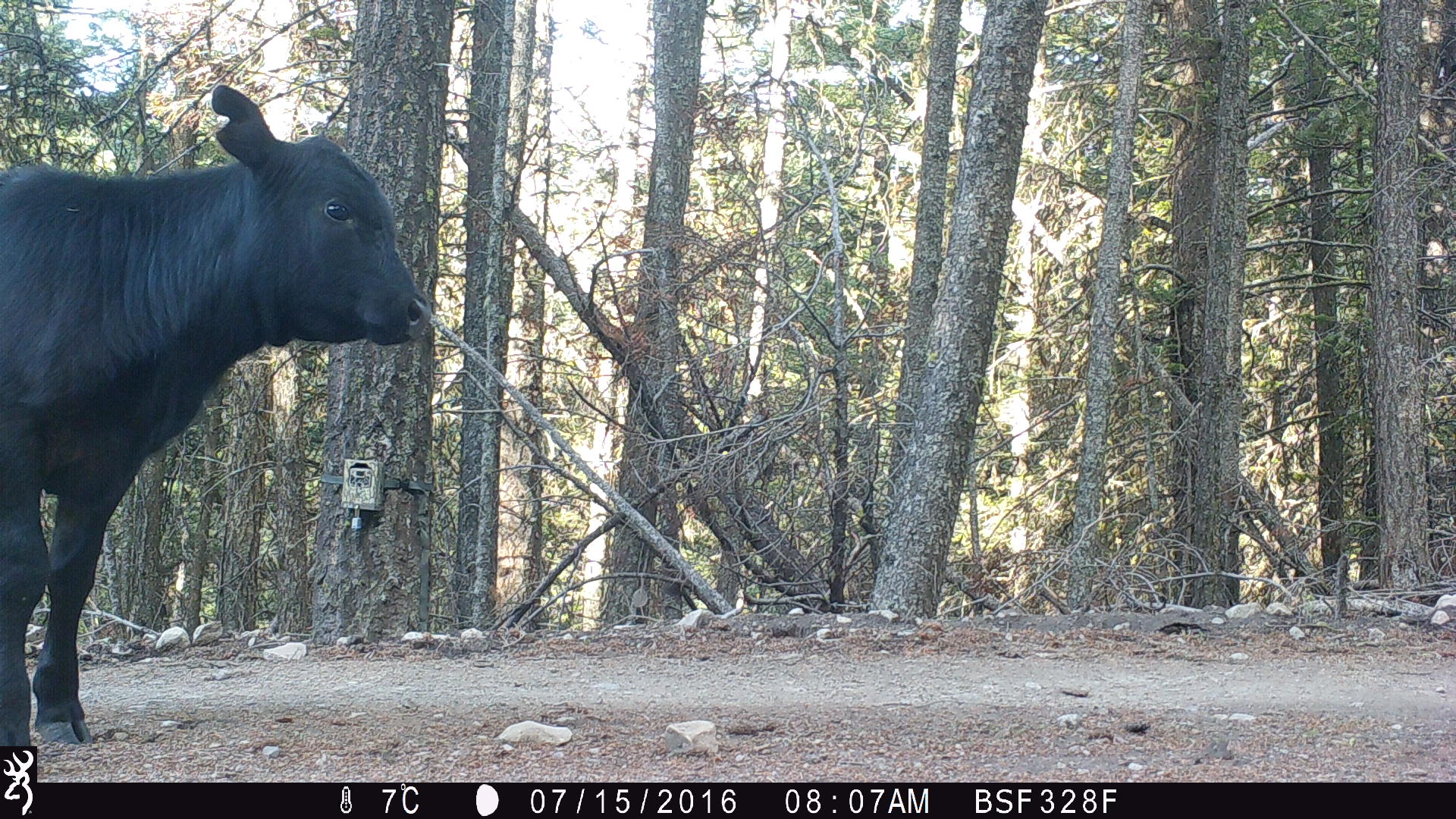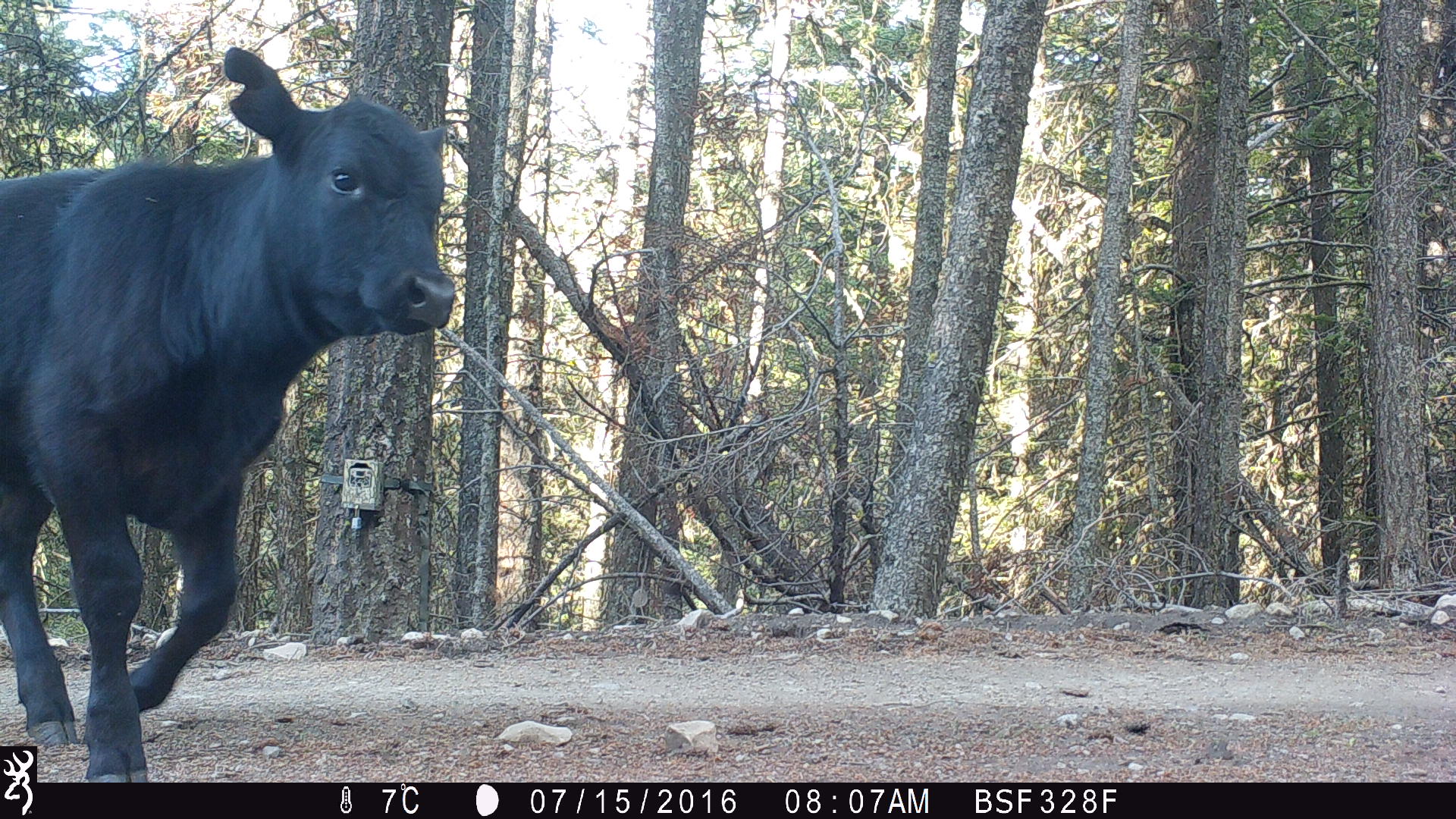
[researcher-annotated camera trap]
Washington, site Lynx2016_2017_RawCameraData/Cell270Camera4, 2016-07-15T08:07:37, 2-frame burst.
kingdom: Animalia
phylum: Chordata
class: Mammalia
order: Artiodactyla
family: Bovidae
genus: Bos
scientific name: Bos taurus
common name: domestic cattle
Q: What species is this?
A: Domestic cattle (Bos taurus).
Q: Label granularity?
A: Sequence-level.